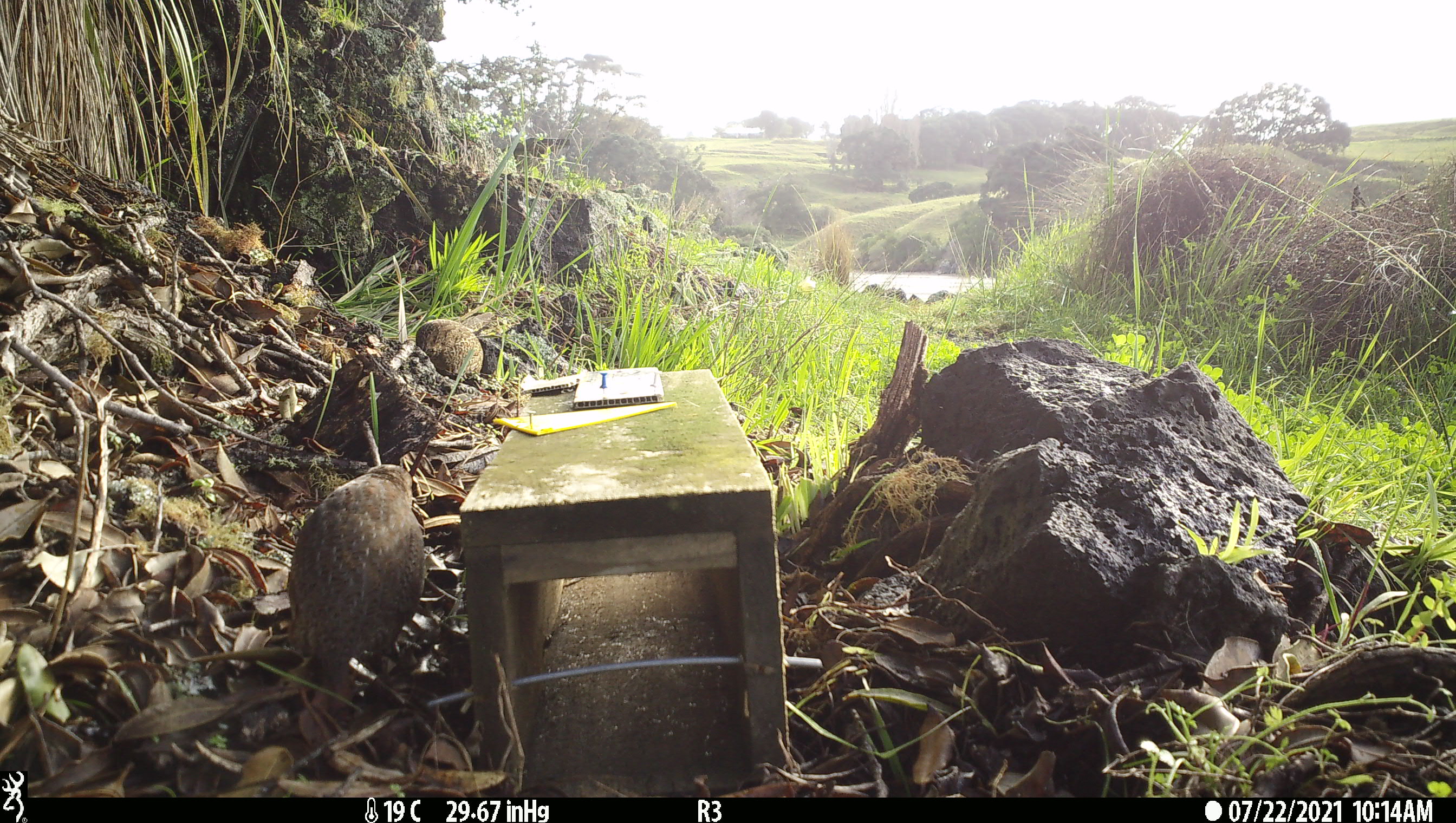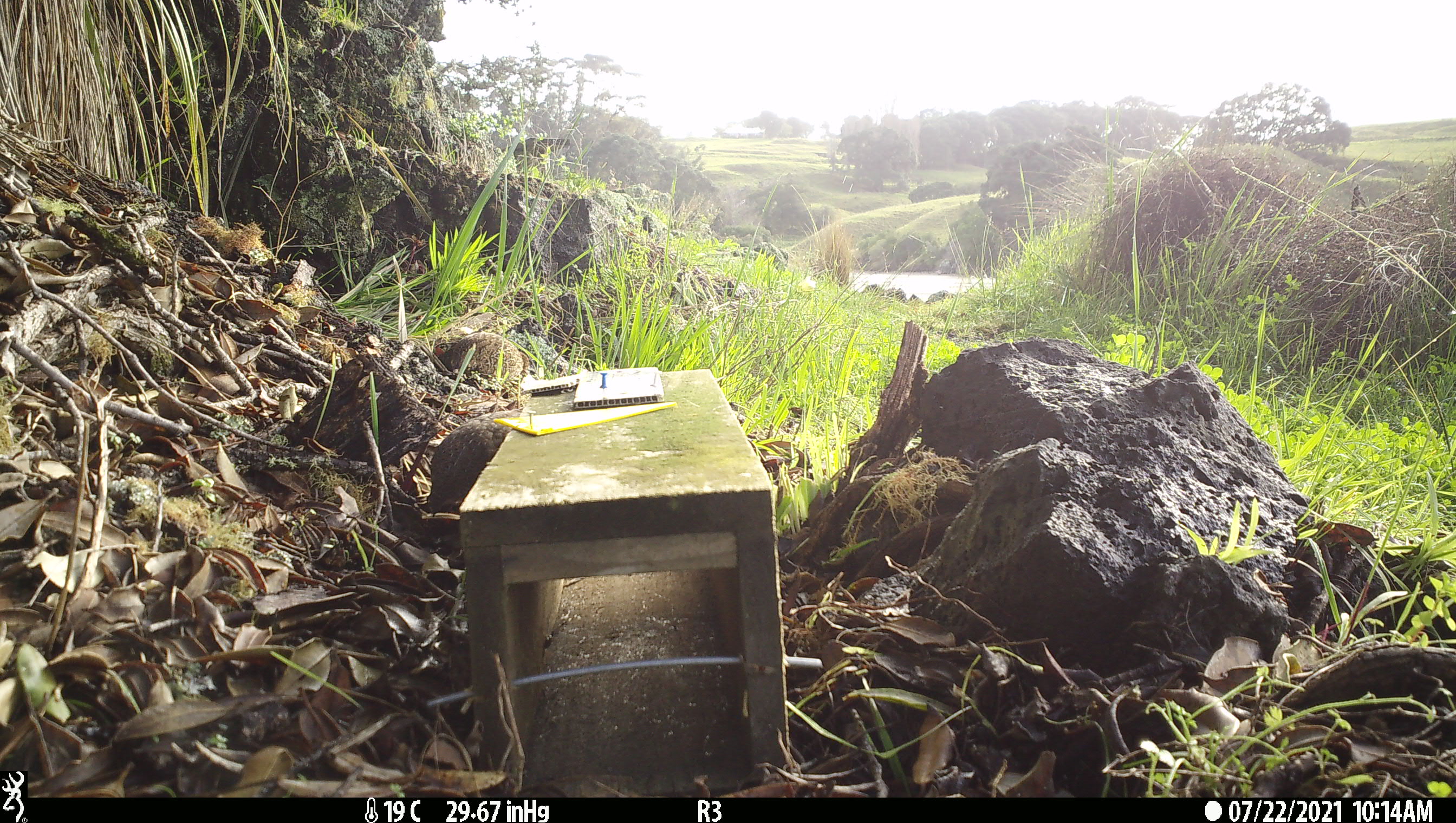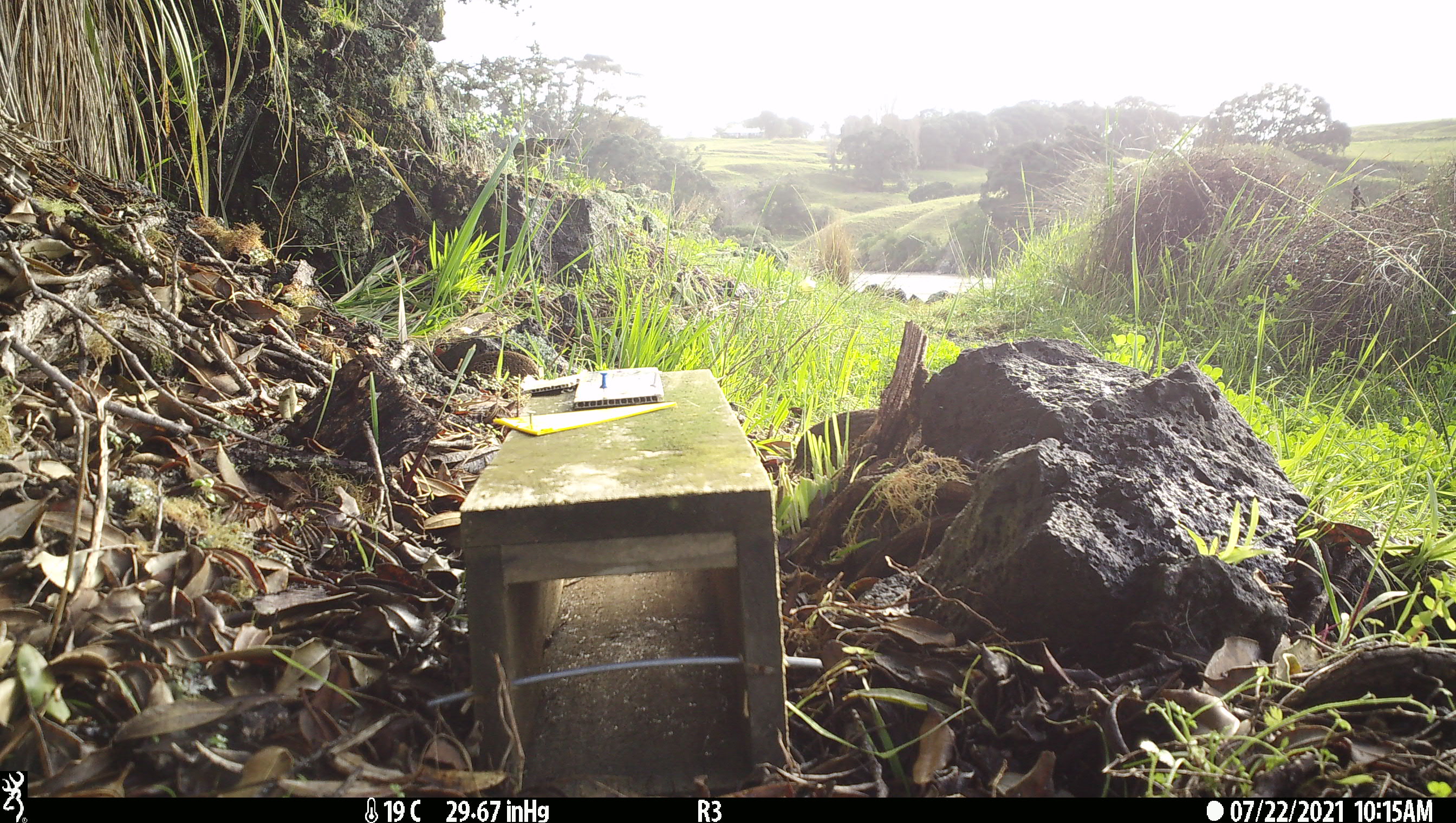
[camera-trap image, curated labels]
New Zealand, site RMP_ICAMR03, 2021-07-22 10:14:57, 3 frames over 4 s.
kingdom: Animalia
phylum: Chordata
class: Aves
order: Galliformes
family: Phasianidae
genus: Synoicus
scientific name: Synoicus ypsilophorus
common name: brown quail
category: quail brown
Quail brown (brown quail) (Synoicus ypsilophorus).